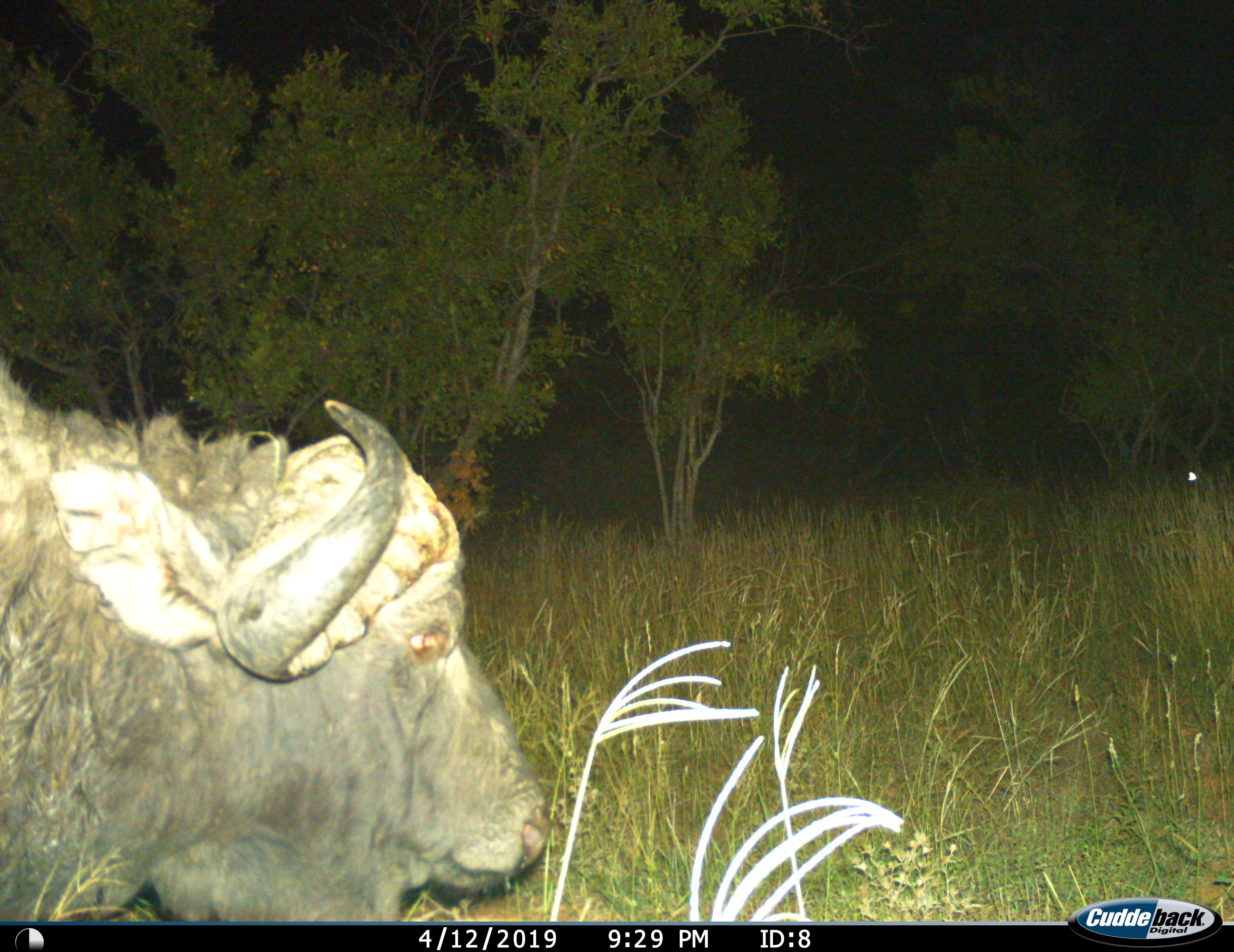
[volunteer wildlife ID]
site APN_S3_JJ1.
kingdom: Animalia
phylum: Chordata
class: Mammalia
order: Artiodactyla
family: Bovidae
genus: Syncerus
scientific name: Syncerus caffer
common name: african buffalo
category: buffalo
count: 1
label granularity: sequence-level